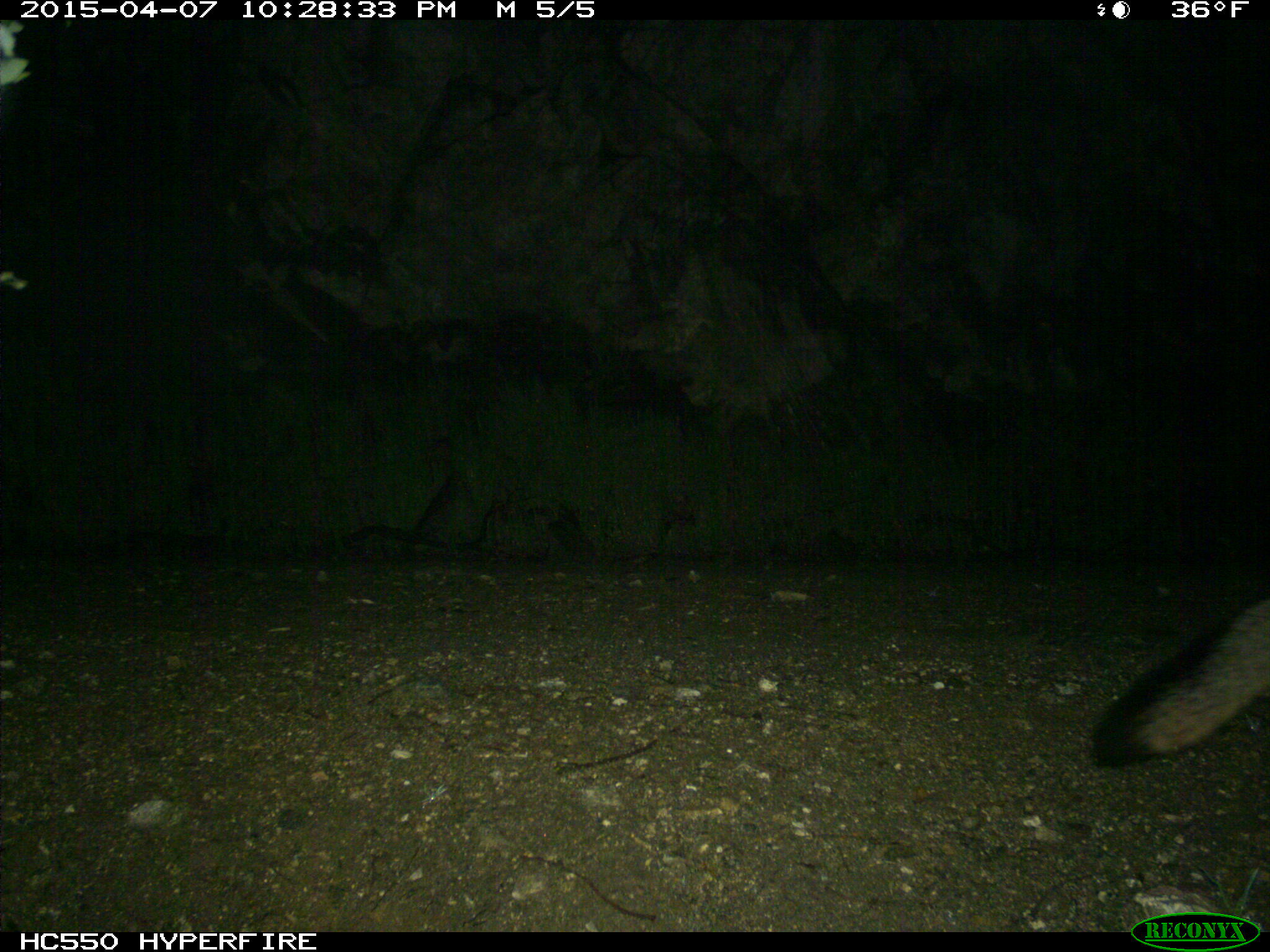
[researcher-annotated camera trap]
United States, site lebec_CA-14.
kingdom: Animalia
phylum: Chordata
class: Mammalia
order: Carnivora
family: Canidae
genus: Urocyon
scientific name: Urocyon cinereoargenteus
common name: gray fox